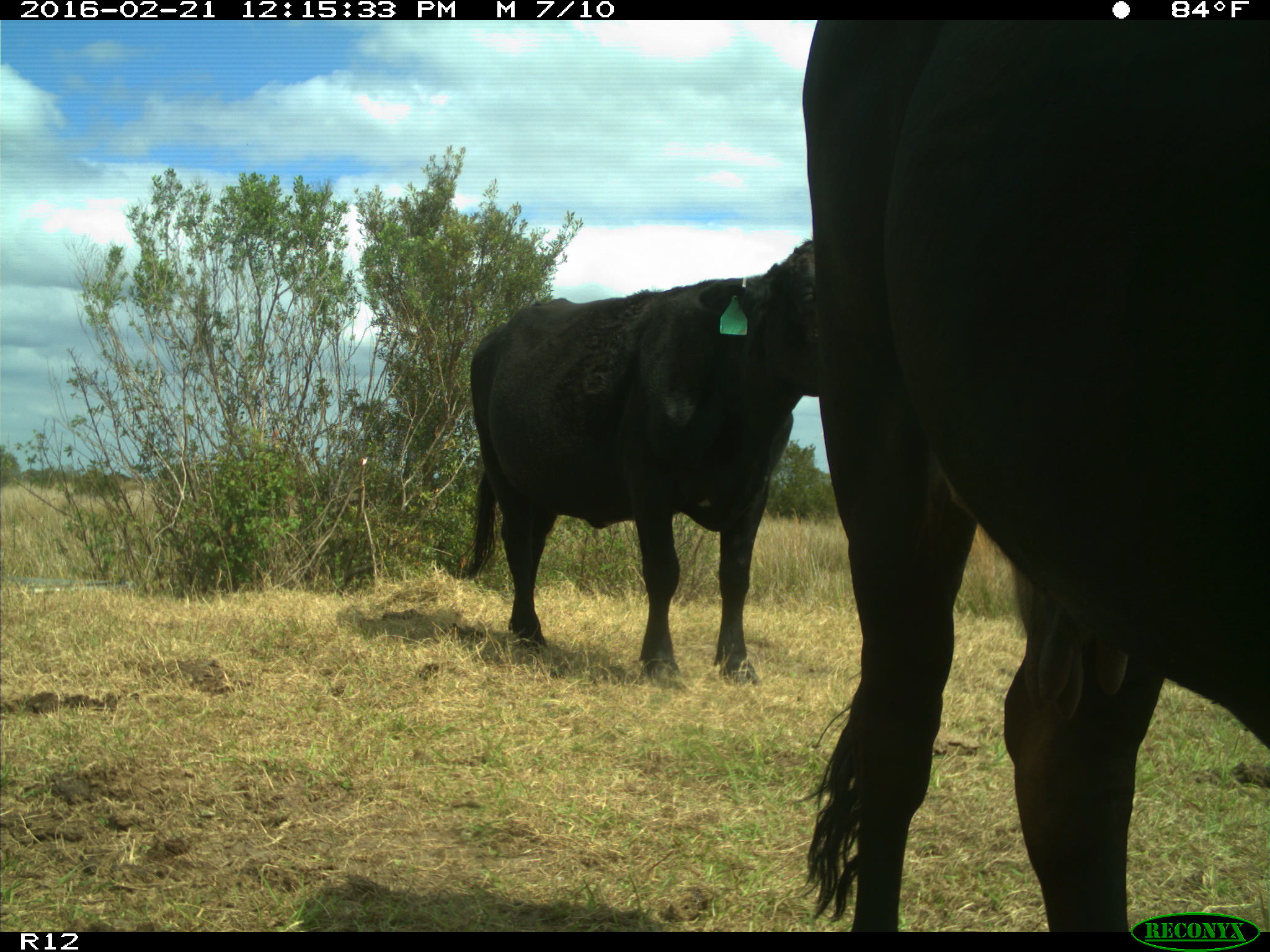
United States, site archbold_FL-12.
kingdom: Animalia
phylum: Chordata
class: Mammalia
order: Artiodactyla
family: Bovidae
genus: Bos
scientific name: Bos taurus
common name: domestic cow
Bos taurus (domestic cow).